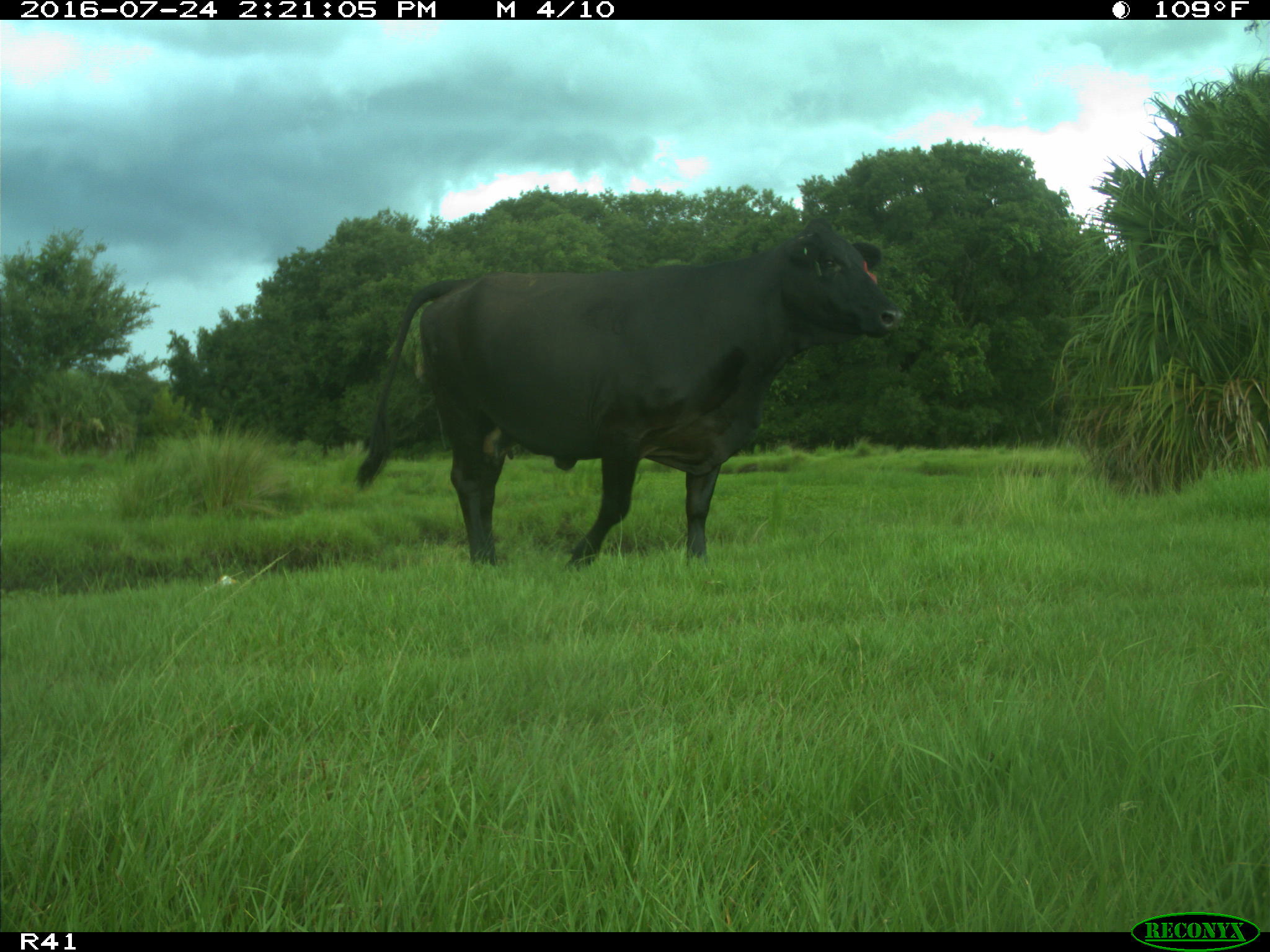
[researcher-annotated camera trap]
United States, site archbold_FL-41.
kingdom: Animalia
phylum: Chordata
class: Mammalia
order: Artiodactyla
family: Bovidae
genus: Bos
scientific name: Bos taurus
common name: domestic cow